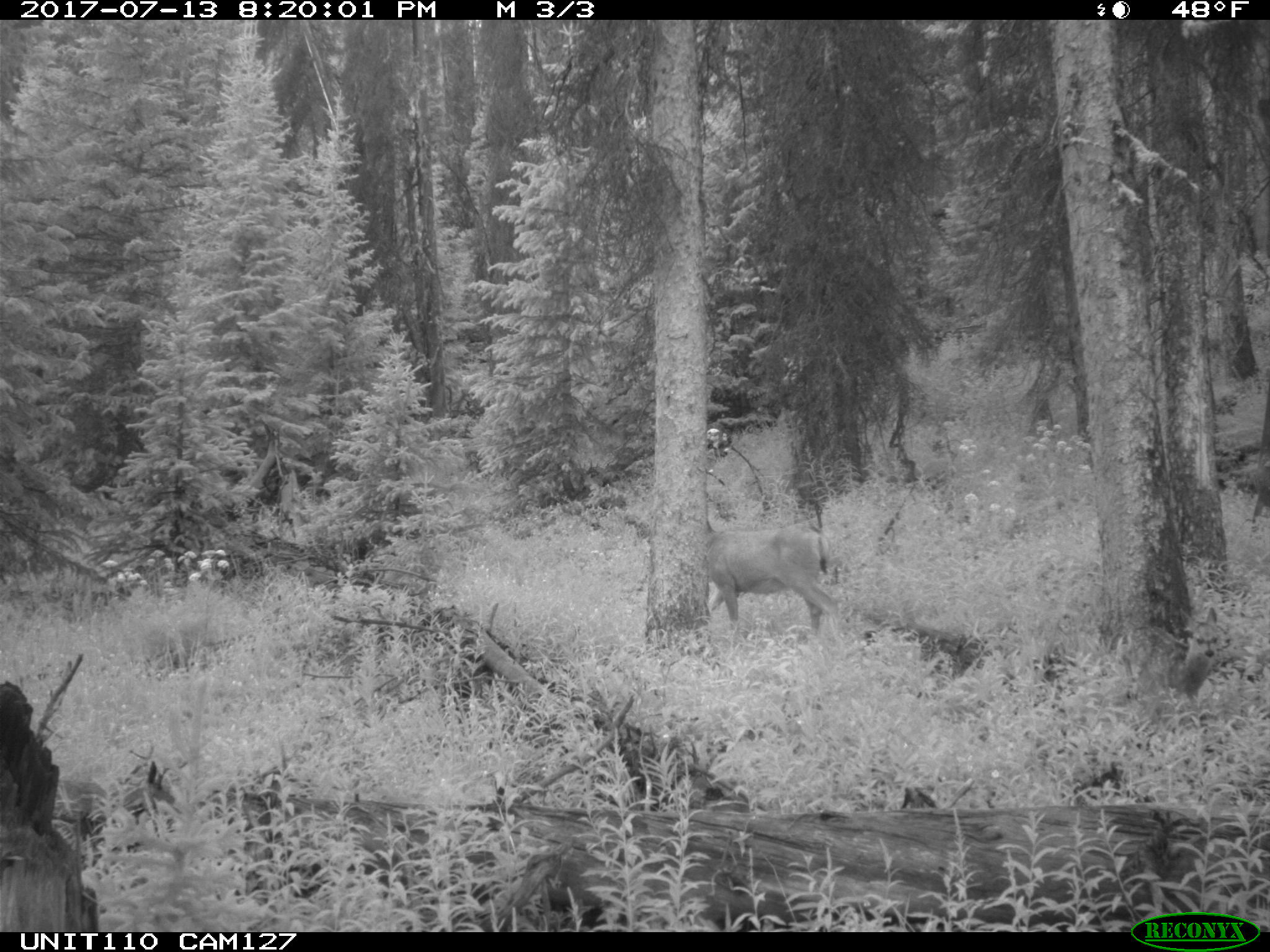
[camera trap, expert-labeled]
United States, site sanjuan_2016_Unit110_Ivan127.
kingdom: Animalia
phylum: Chordata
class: Mammalia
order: Artiodactyla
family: Cervidae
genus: Odocoileus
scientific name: Odocoileus hemionus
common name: mule deer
Odocoileus hemionus (mule deer).